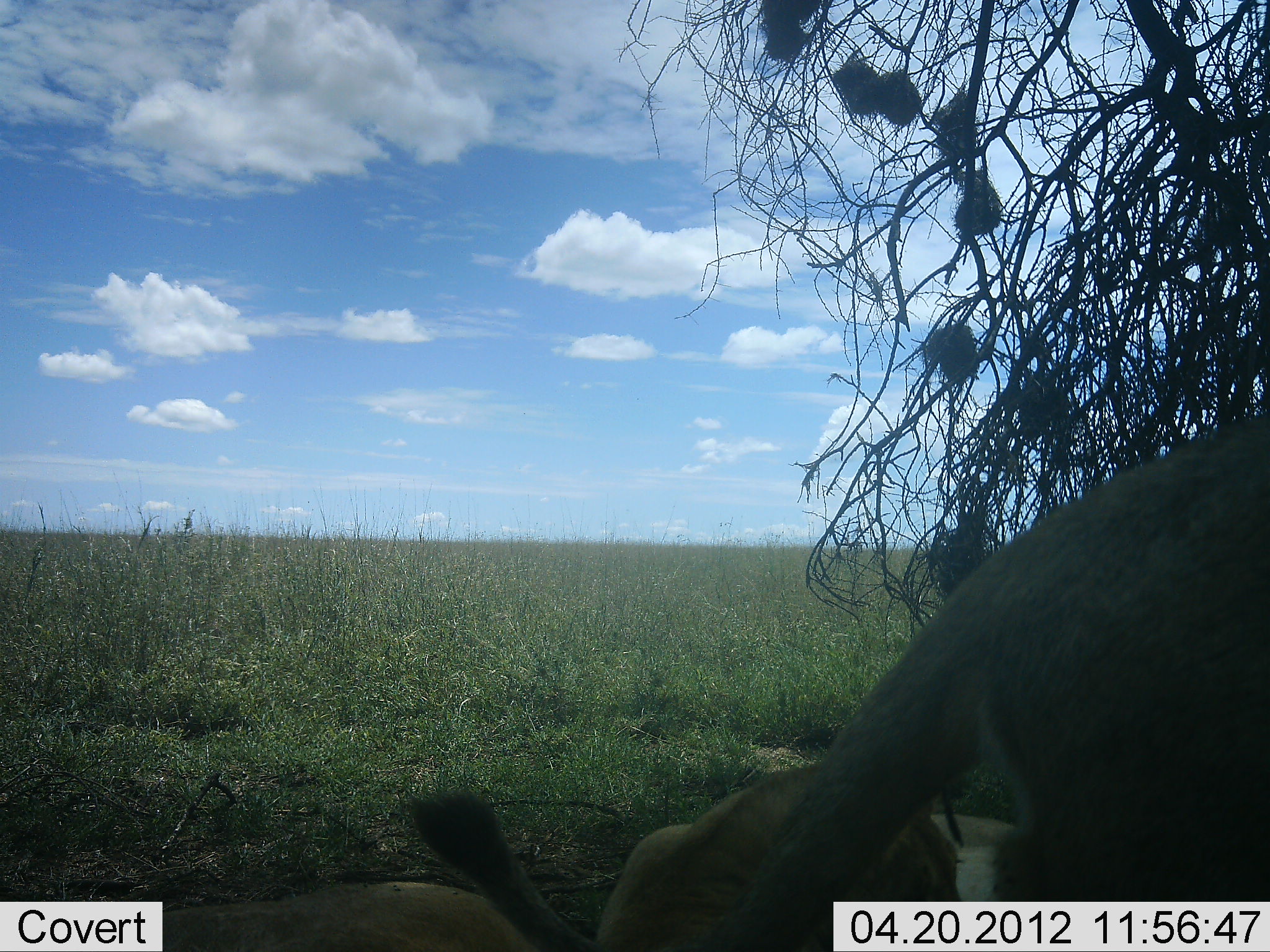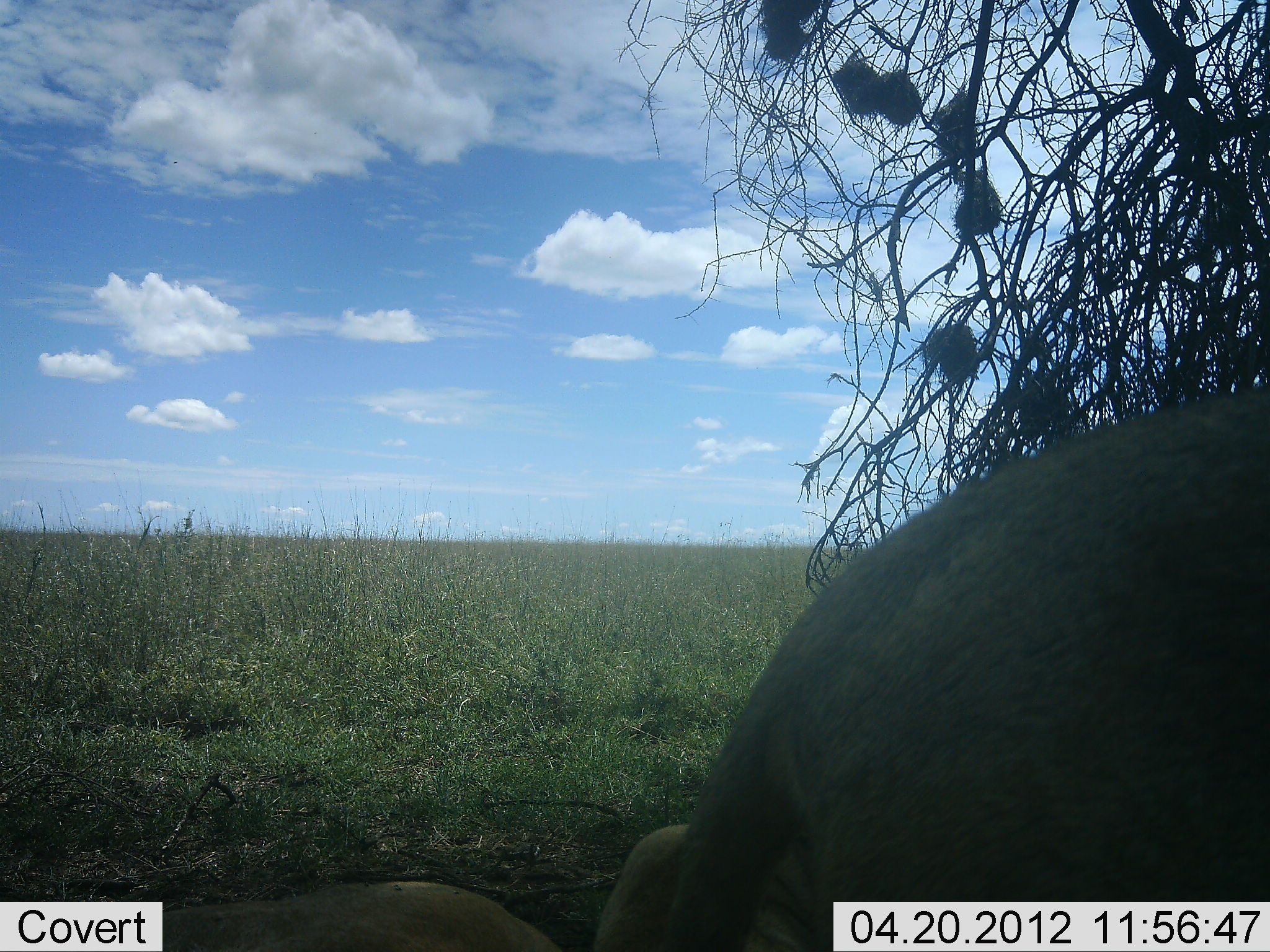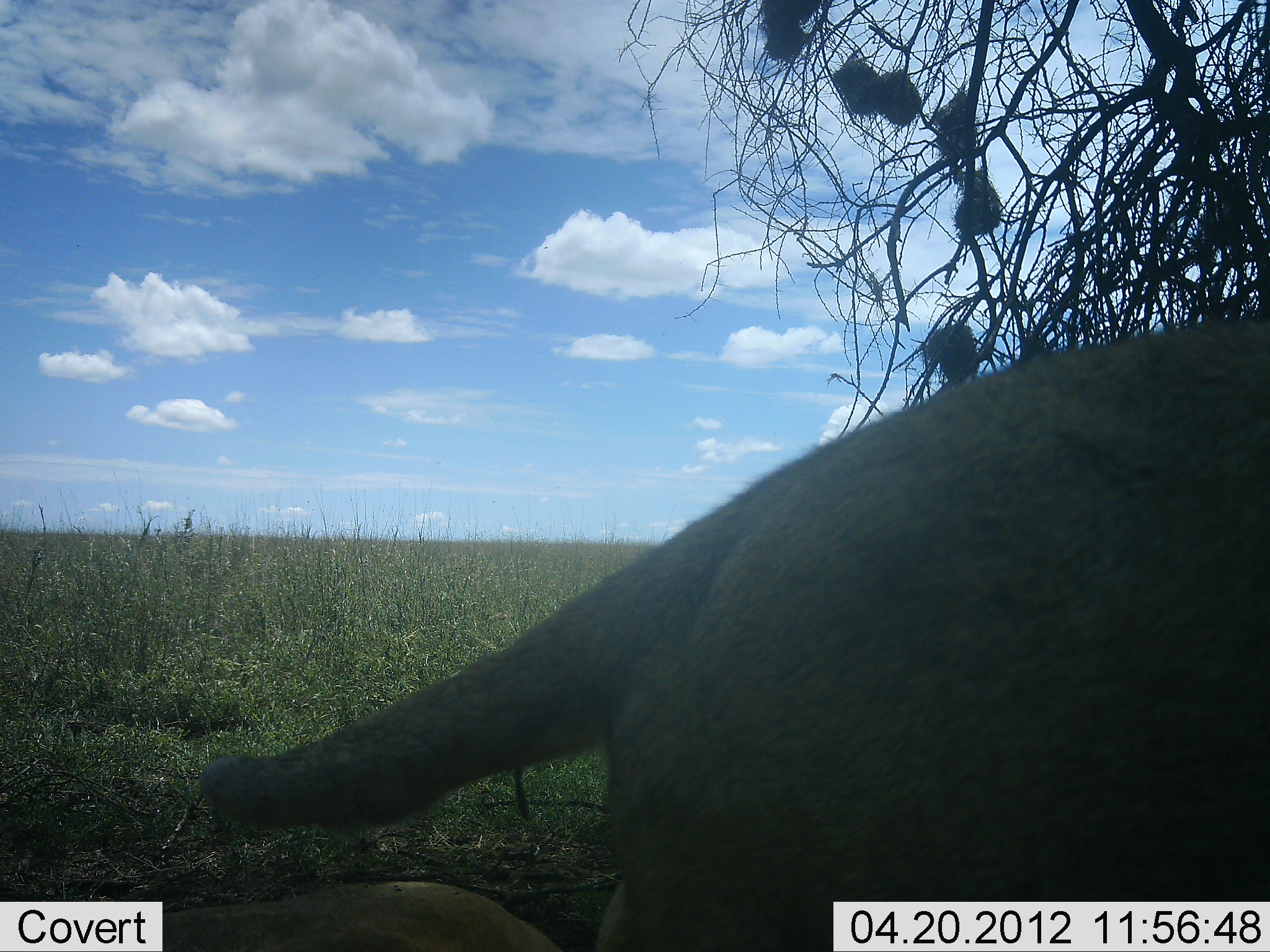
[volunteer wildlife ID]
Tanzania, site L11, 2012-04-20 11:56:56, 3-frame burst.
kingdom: Animalia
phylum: Chordata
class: Mammalia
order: Carnivora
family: Felidae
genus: Panthera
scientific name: Panthera leo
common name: lion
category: lionfemale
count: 2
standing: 32%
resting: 88%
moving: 60%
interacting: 0%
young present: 12%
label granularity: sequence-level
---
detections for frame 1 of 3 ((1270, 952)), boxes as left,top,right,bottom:
animal: 411,412,1269,950; 597,728,965,952; 162,880,534,952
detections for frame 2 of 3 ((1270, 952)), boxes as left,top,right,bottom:
animal: 667,386,1269,951; 159,880,563,951; 595,823,681,952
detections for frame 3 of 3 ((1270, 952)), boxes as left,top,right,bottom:
animal: 203,319,1269,952; 163,883,564,952; 596,881,631,952